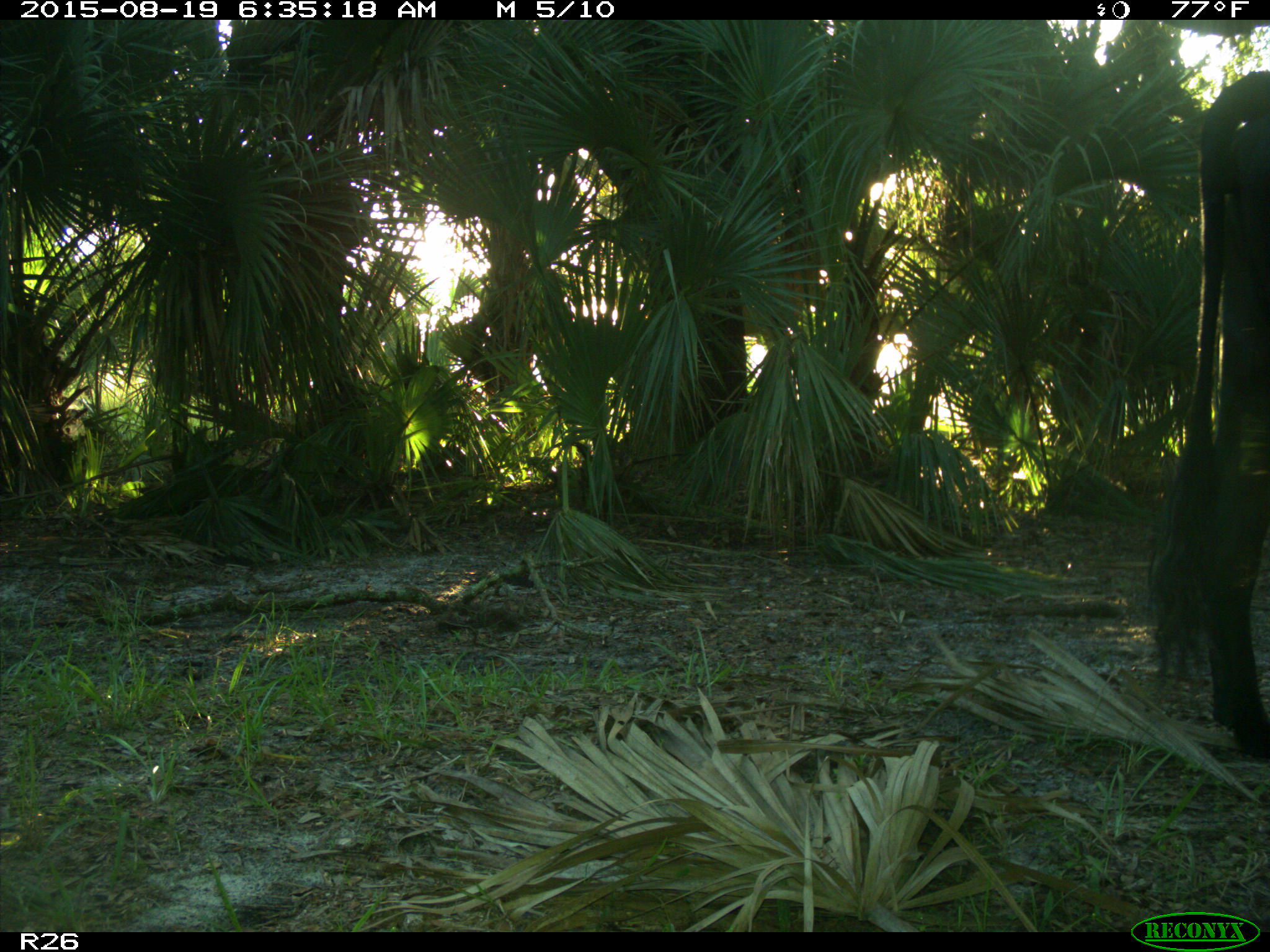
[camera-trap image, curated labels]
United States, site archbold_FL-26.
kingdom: Animalia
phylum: Chordata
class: Mammalia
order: Artiodactyla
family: Bovidae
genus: Bos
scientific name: Bos taurus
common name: domestic cow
Bos taurus (domestic cow).